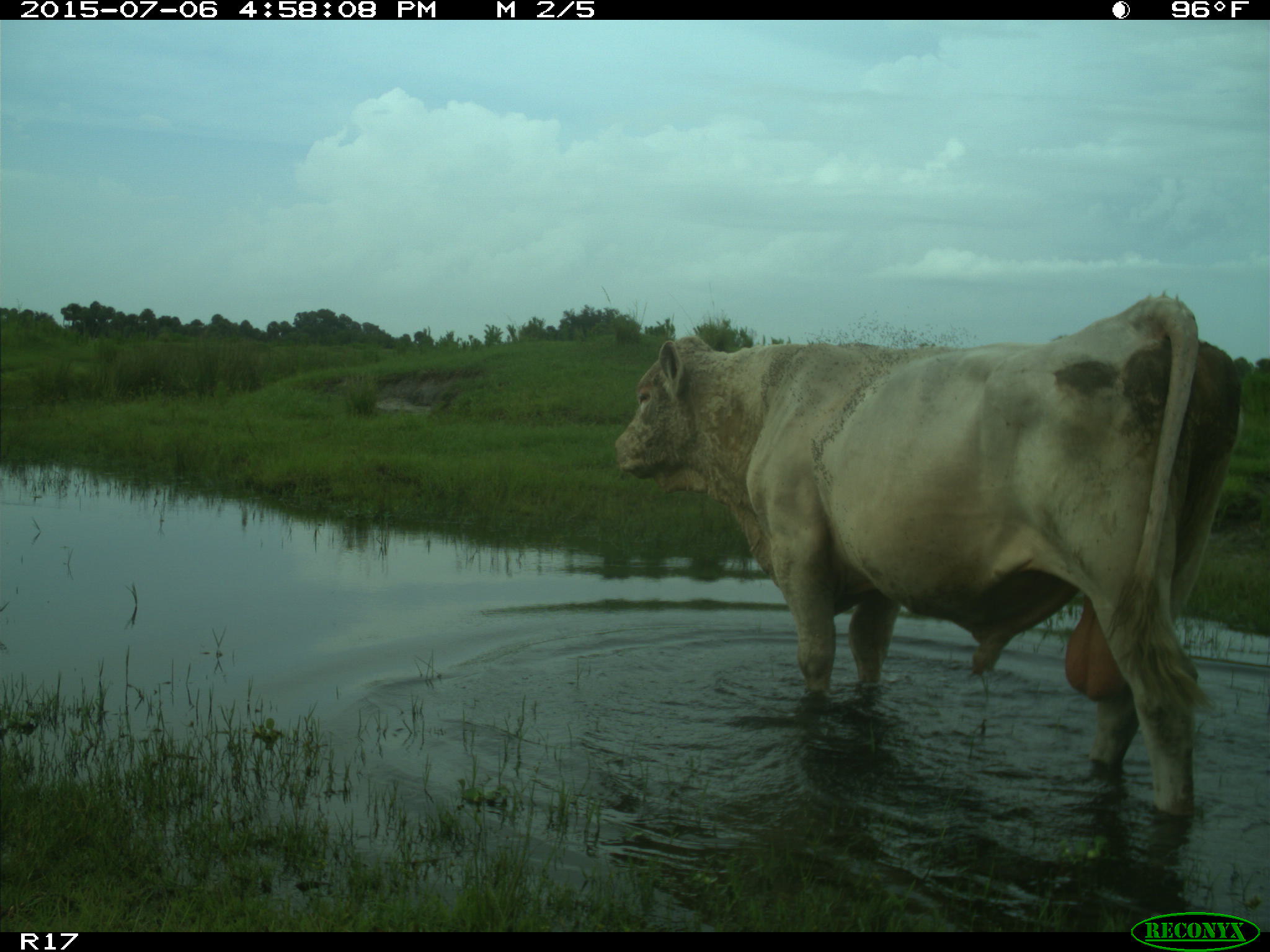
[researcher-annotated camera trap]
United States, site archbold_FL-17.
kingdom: Animalia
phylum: Chordata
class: Mammalia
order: Artiodactyla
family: Bovidae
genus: Bos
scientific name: Bos taurus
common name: domestic cow